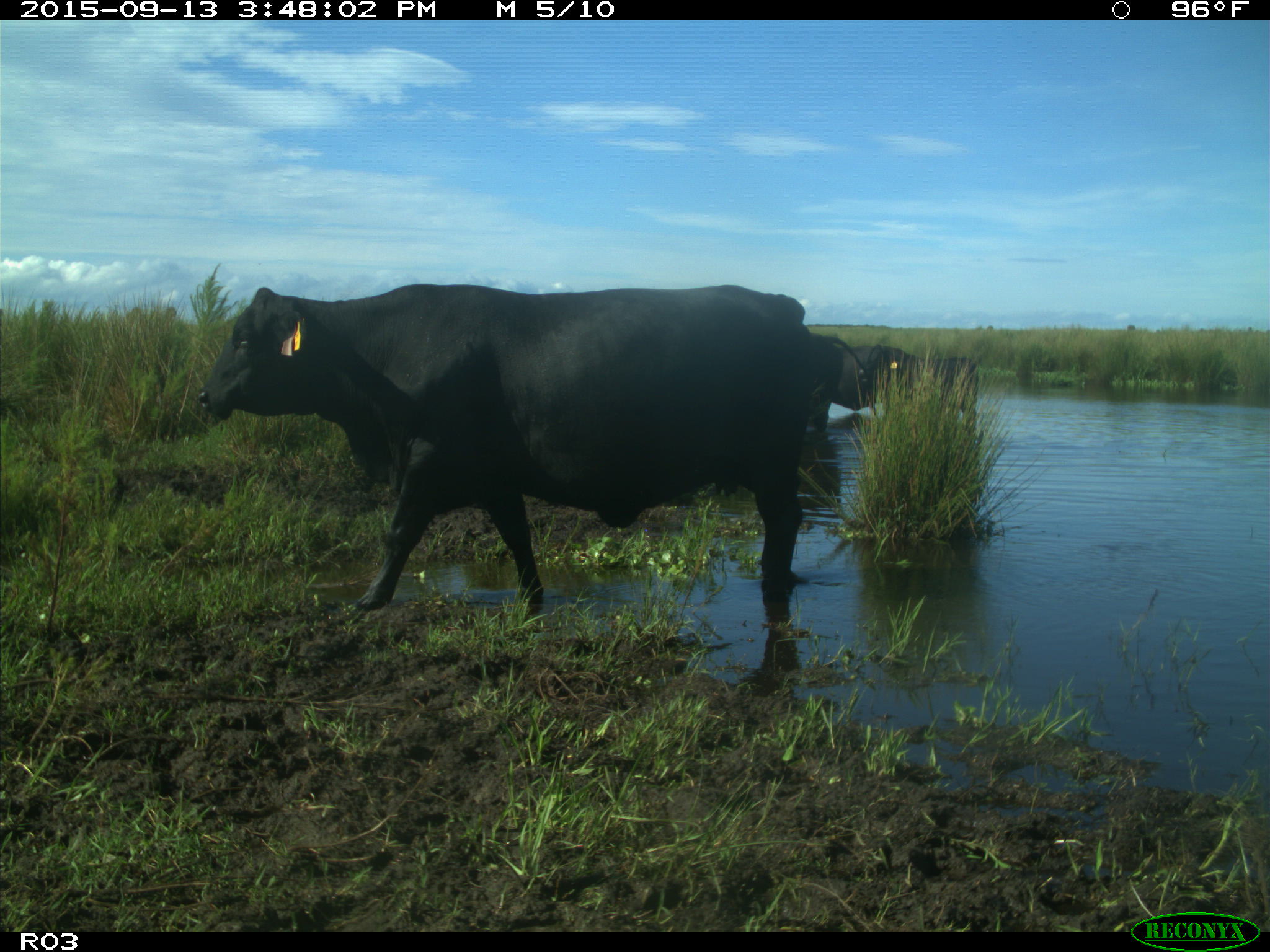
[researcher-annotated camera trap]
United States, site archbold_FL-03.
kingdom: Animalia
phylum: Chordata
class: Mammalia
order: Artiodactyla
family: Bovidae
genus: Bos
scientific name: Bos taurus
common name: domestic cow